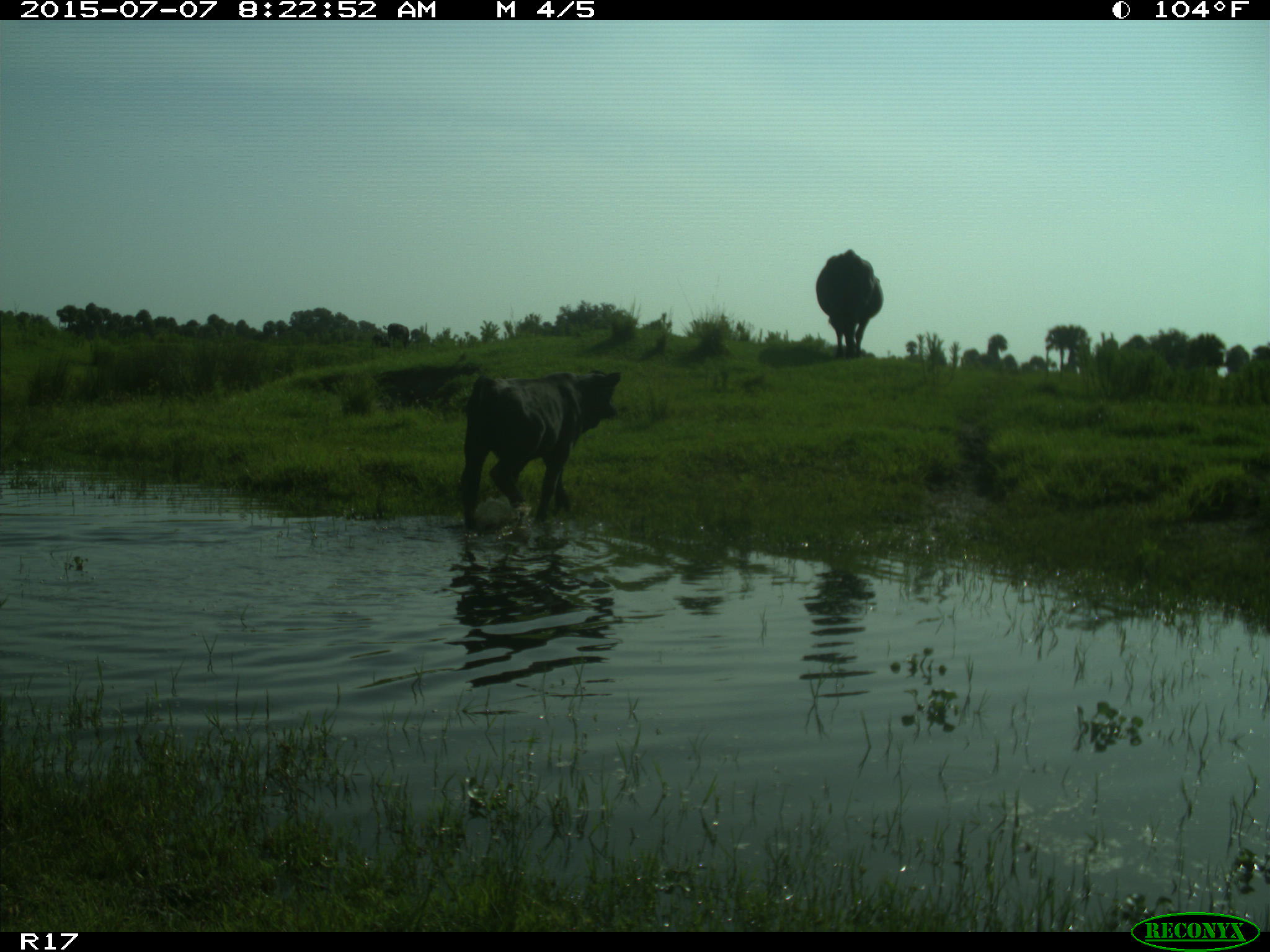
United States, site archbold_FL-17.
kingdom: Animalia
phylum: Chordata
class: Mammalia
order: Artiodactyla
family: Bovidae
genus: Bos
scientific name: Bos taurus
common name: domestic cow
Bos taurus (domestic cow).